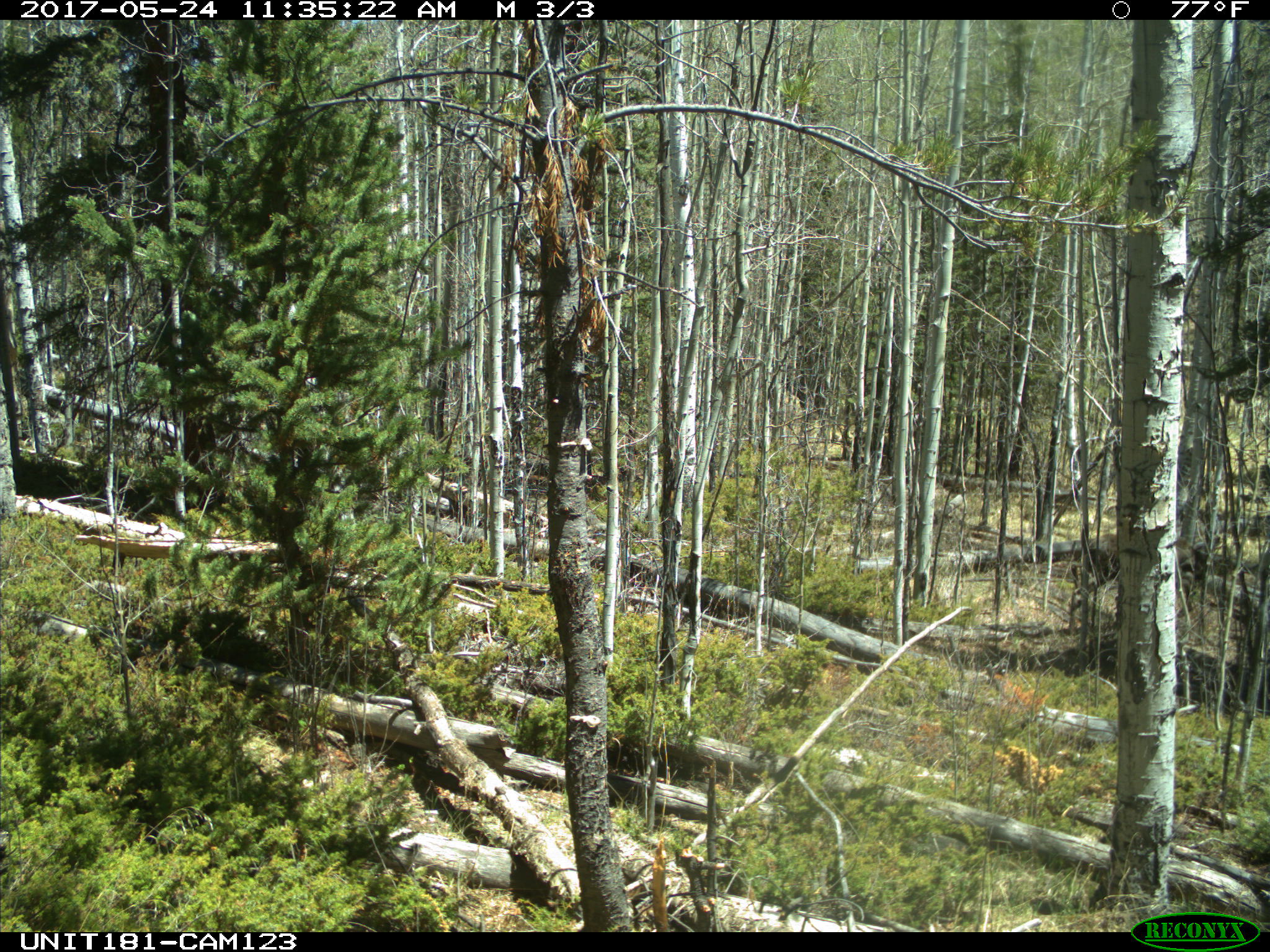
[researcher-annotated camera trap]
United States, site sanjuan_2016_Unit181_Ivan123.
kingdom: Animalia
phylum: Chordata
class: Mammalia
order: Artiodactyla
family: Cervidae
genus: Alces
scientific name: Alces alces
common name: moose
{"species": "Alces alces (moose)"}